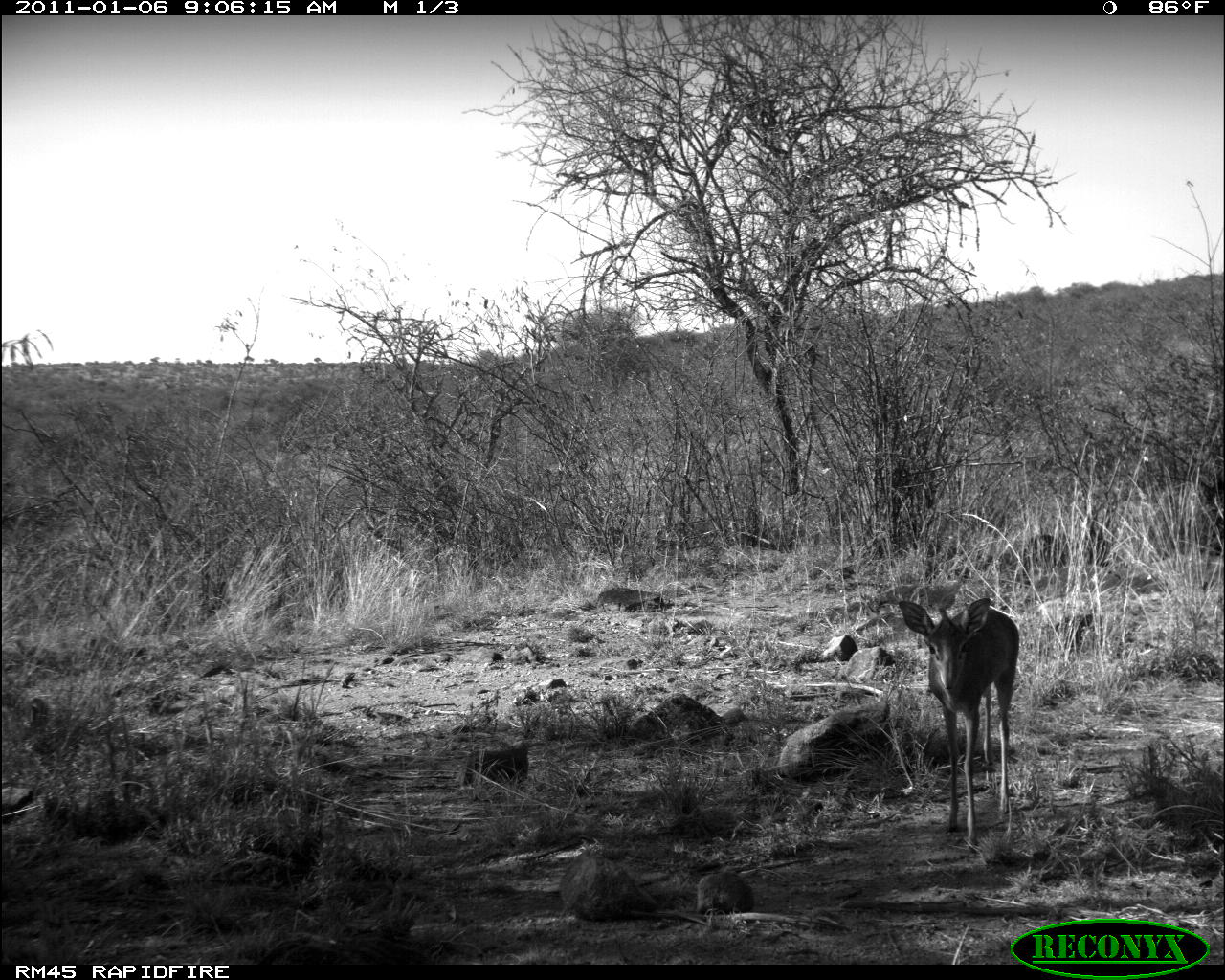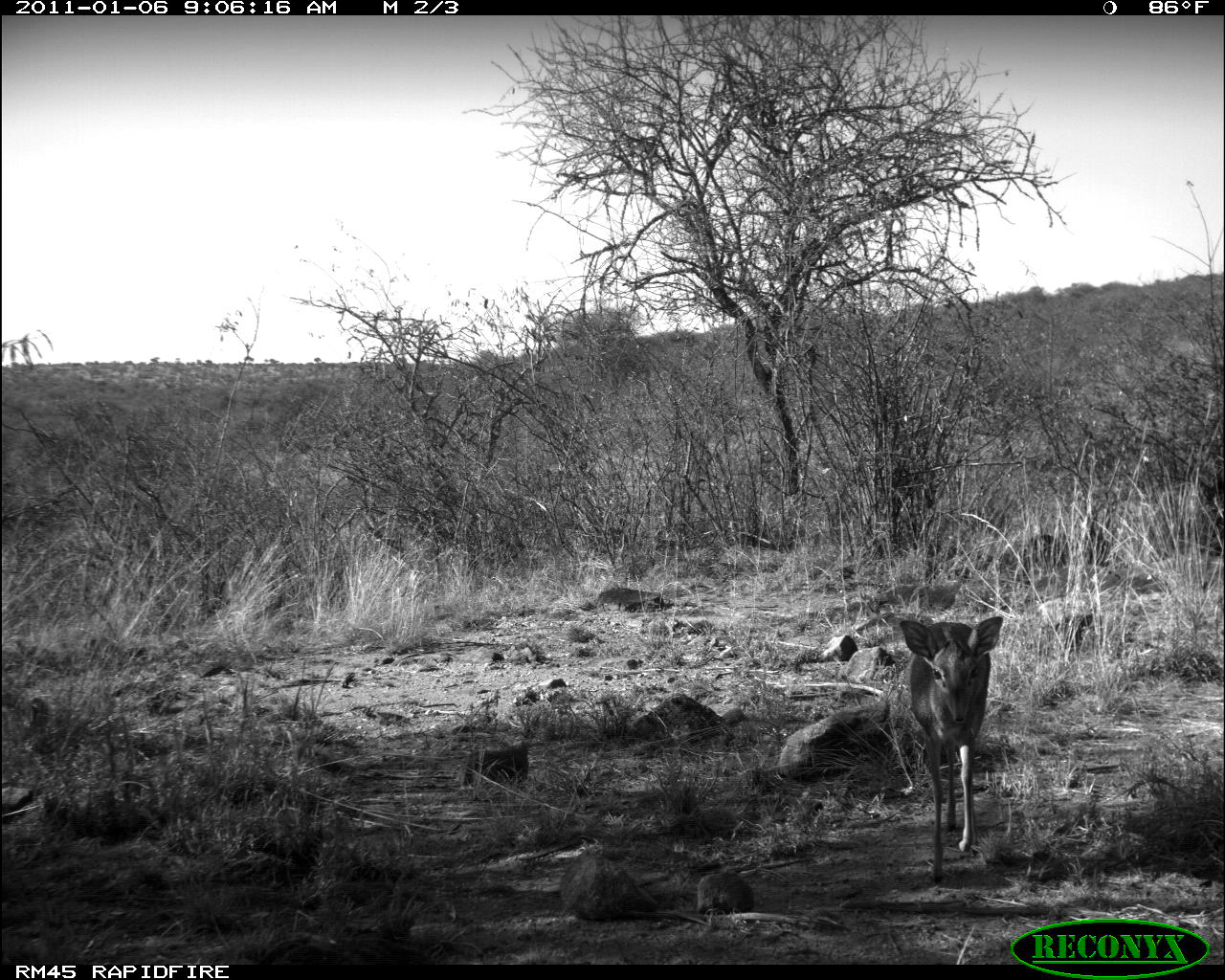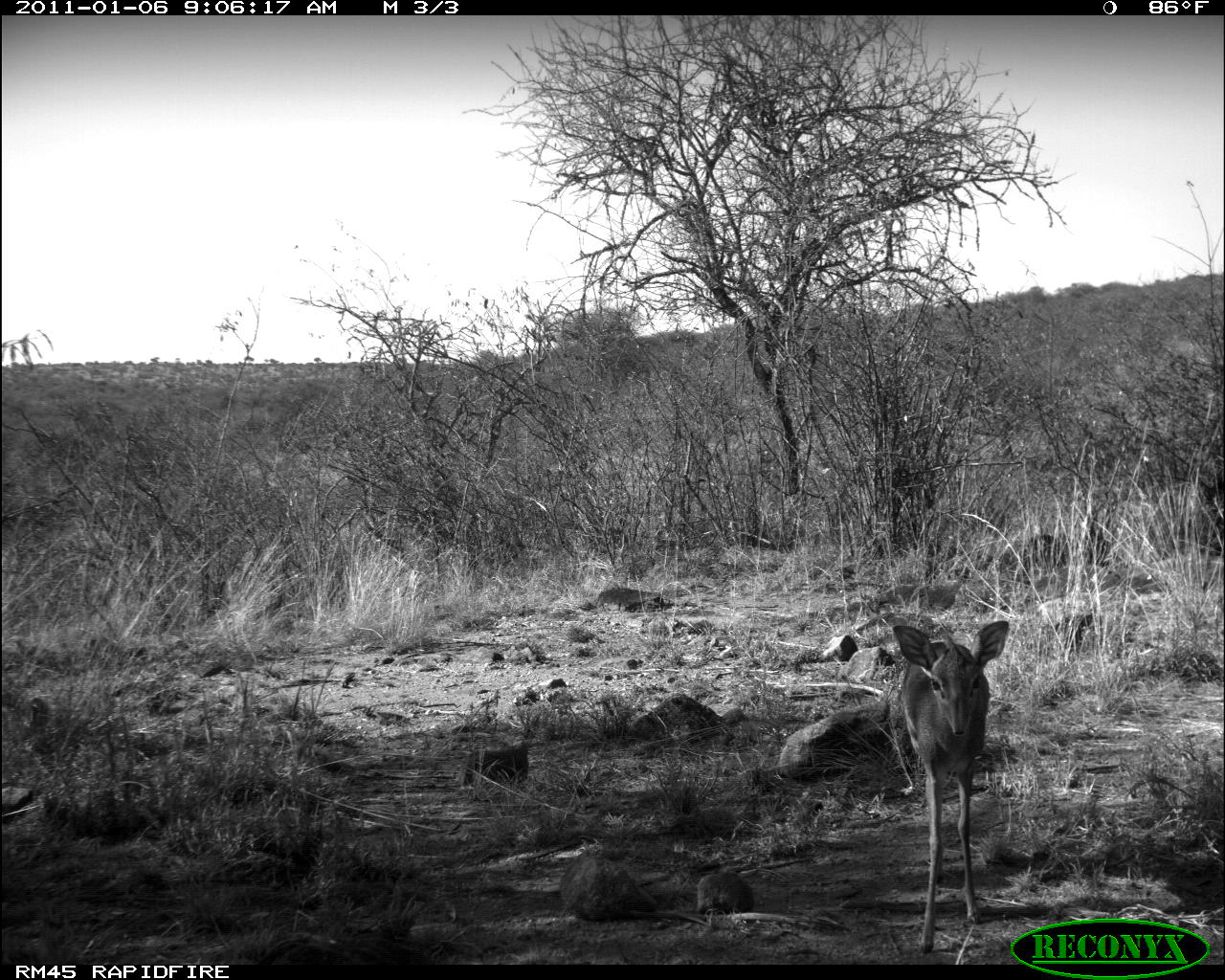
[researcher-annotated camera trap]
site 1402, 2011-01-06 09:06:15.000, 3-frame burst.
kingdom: Animalia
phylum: Chordata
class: Mammalia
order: Artiodactyla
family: Bovidae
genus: Madoqua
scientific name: Madoqua guentheri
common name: günther's dik-dik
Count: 1.